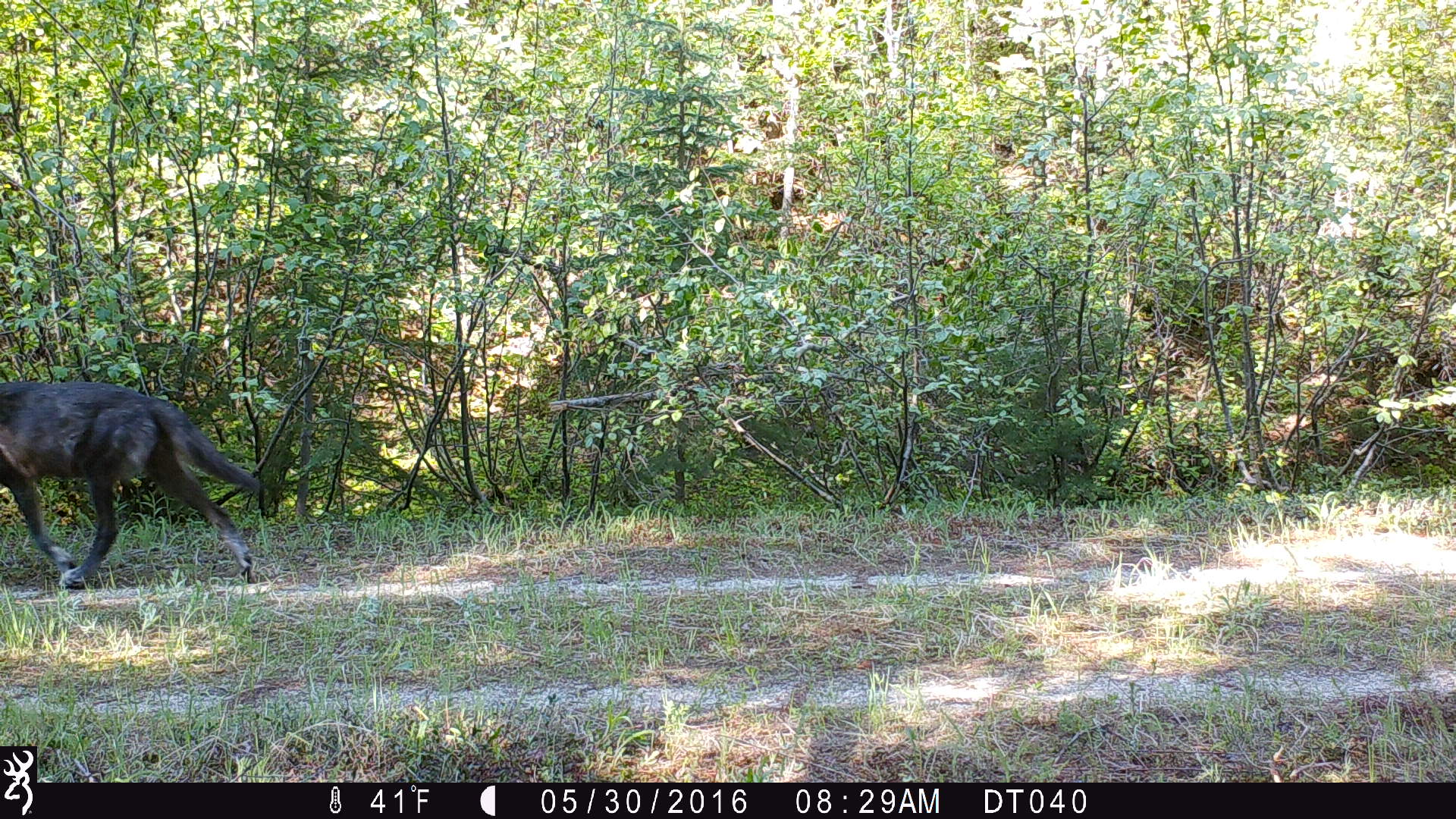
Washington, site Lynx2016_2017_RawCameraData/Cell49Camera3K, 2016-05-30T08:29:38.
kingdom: Animalia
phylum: Chordata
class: Mammalia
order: Carnivora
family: Canidae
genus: Canis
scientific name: Canis lupus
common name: gray wolf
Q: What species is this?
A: Canis lupus (gray wolf).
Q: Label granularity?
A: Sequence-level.